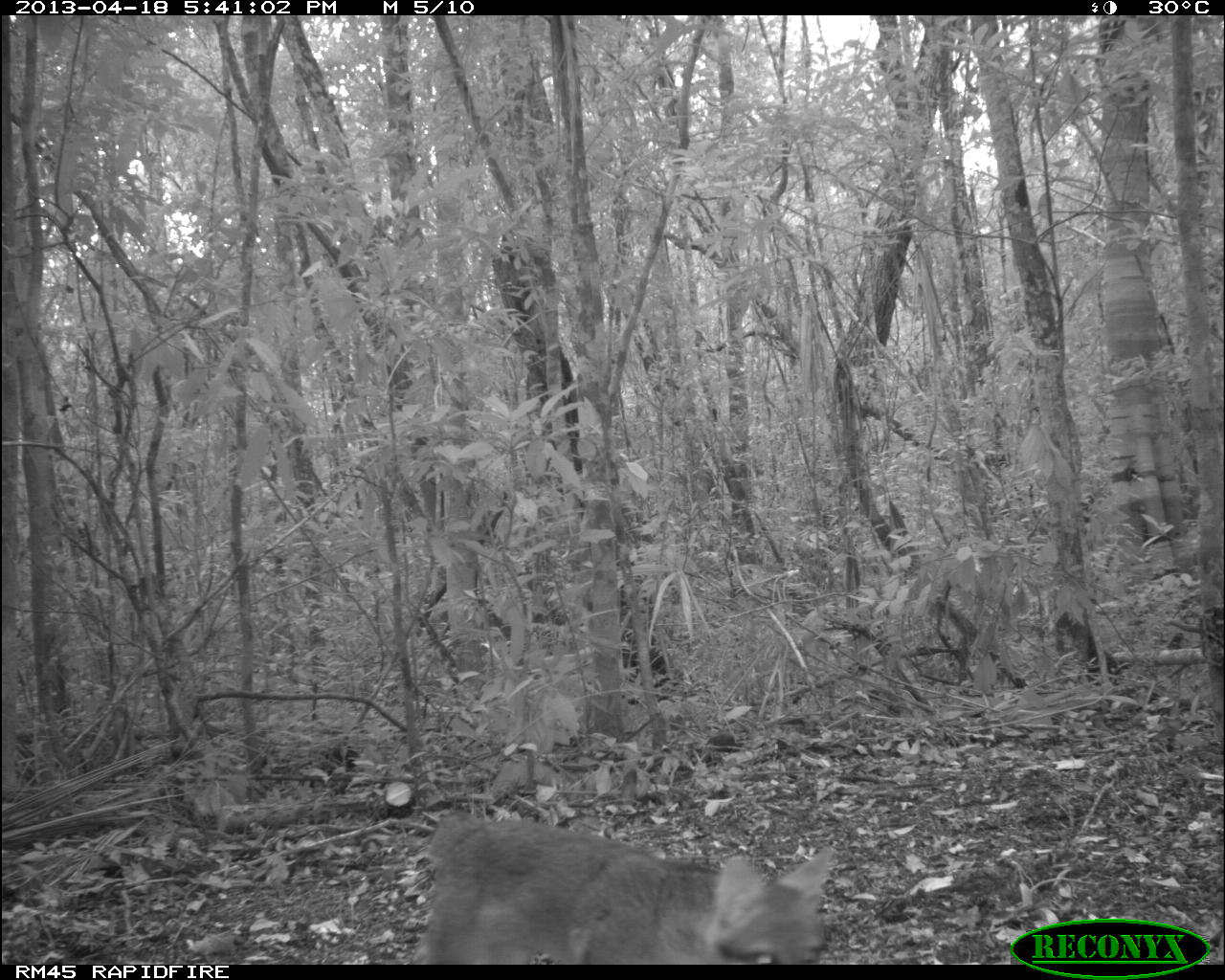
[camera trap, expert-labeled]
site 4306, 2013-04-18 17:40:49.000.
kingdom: Animalia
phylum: Chordata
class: Mammalia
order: Carnivora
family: Canidae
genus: Urocyon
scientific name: Urocyon cinereoargenteus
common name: gray fox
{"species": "Urocyon cinereoargenteus (gray fox)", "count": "1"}